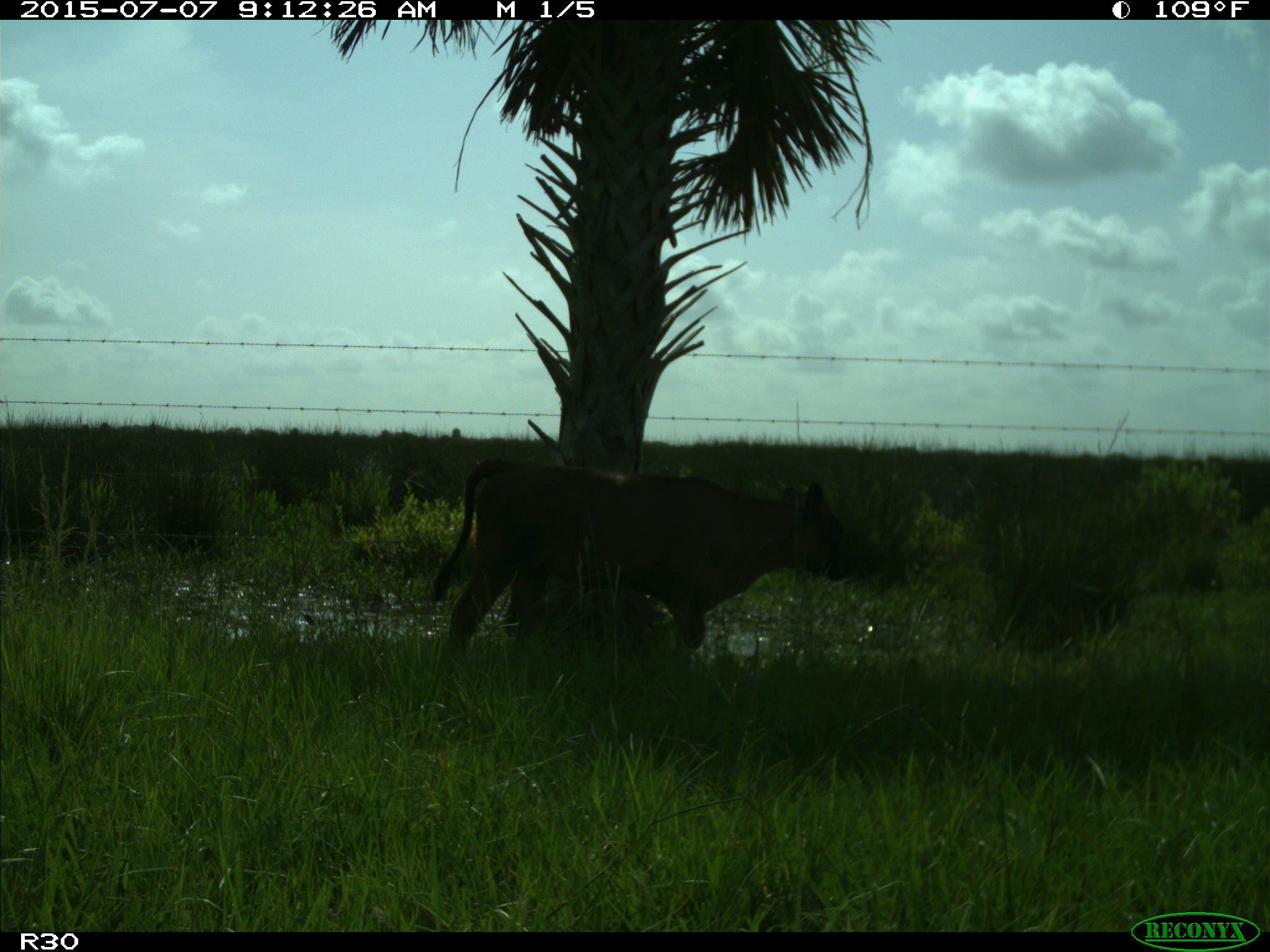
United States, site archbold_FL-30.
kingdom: Animalia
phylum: Chordata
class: Mammalia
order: Artiodactyla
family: Bovidae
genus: Bos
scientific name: Bos taurus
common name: domestic cow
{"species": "Bos taurus (domestic cow)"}